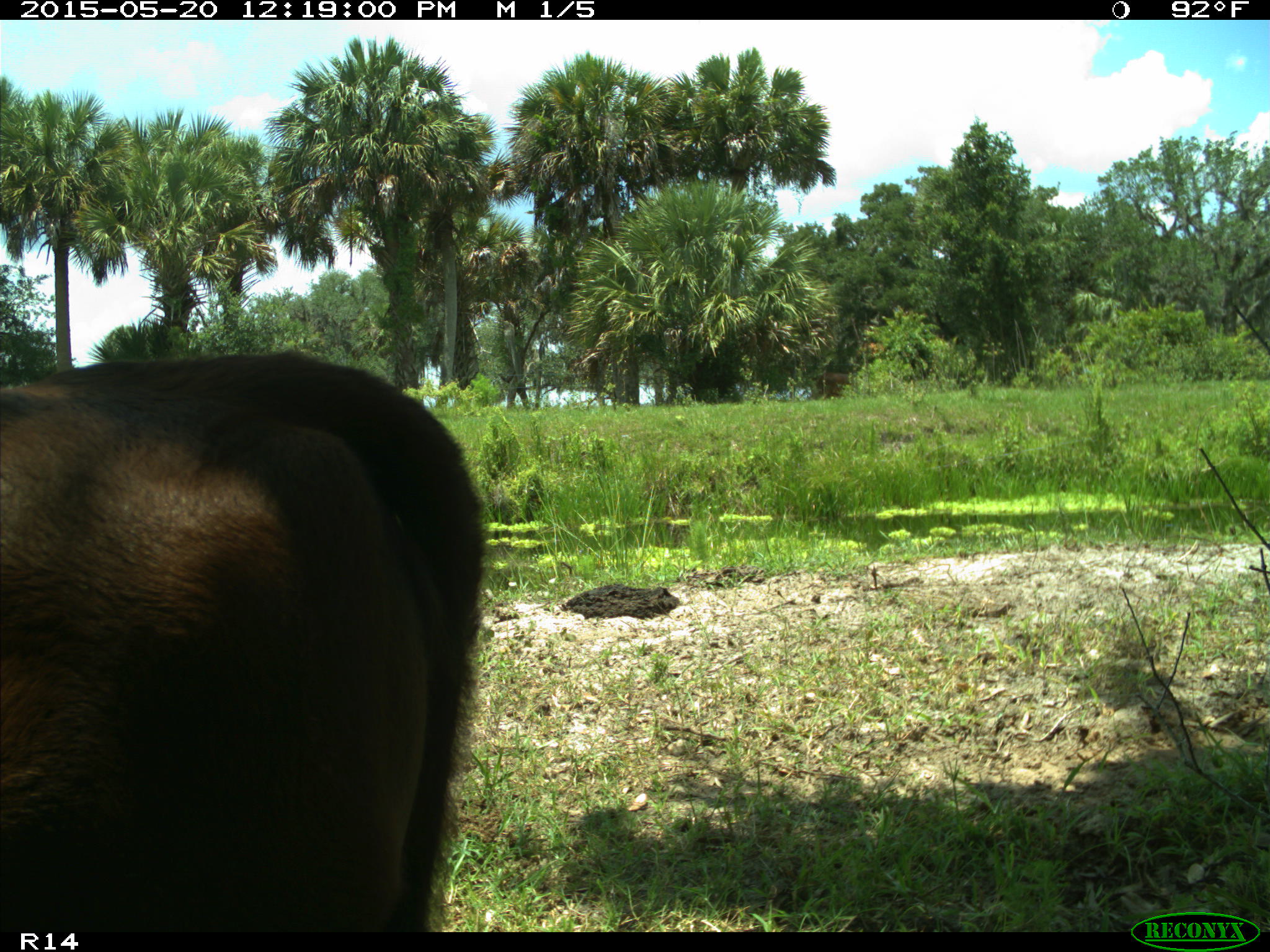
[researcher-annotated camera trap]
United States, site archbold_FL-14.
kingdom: Animalia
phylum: Chordata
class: Mammalia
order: Artiodactyla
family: Bovidae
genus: Bos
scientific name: Bos taurus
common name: domestic cow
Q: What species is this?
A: Bos taurus (domestic cow).